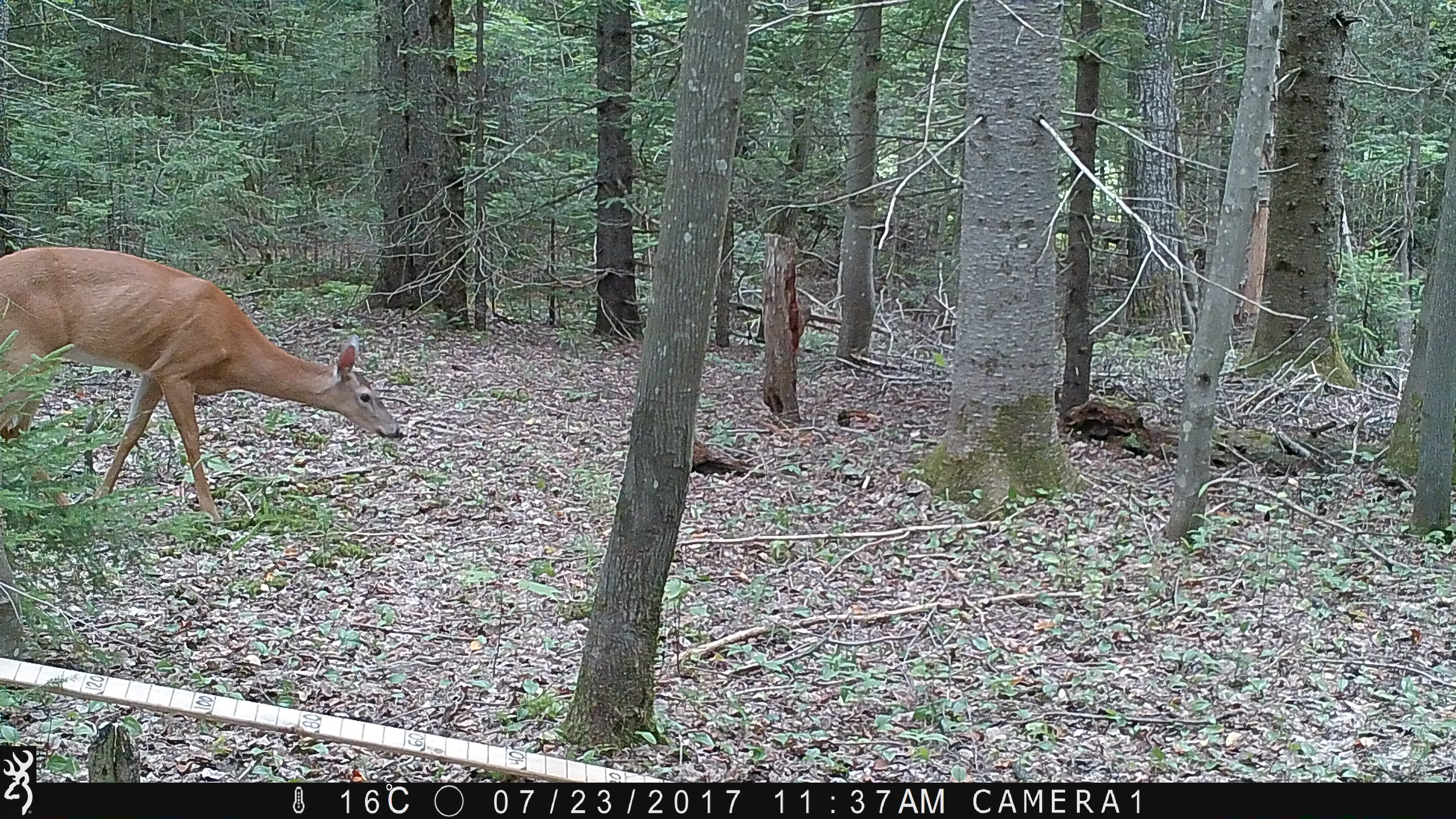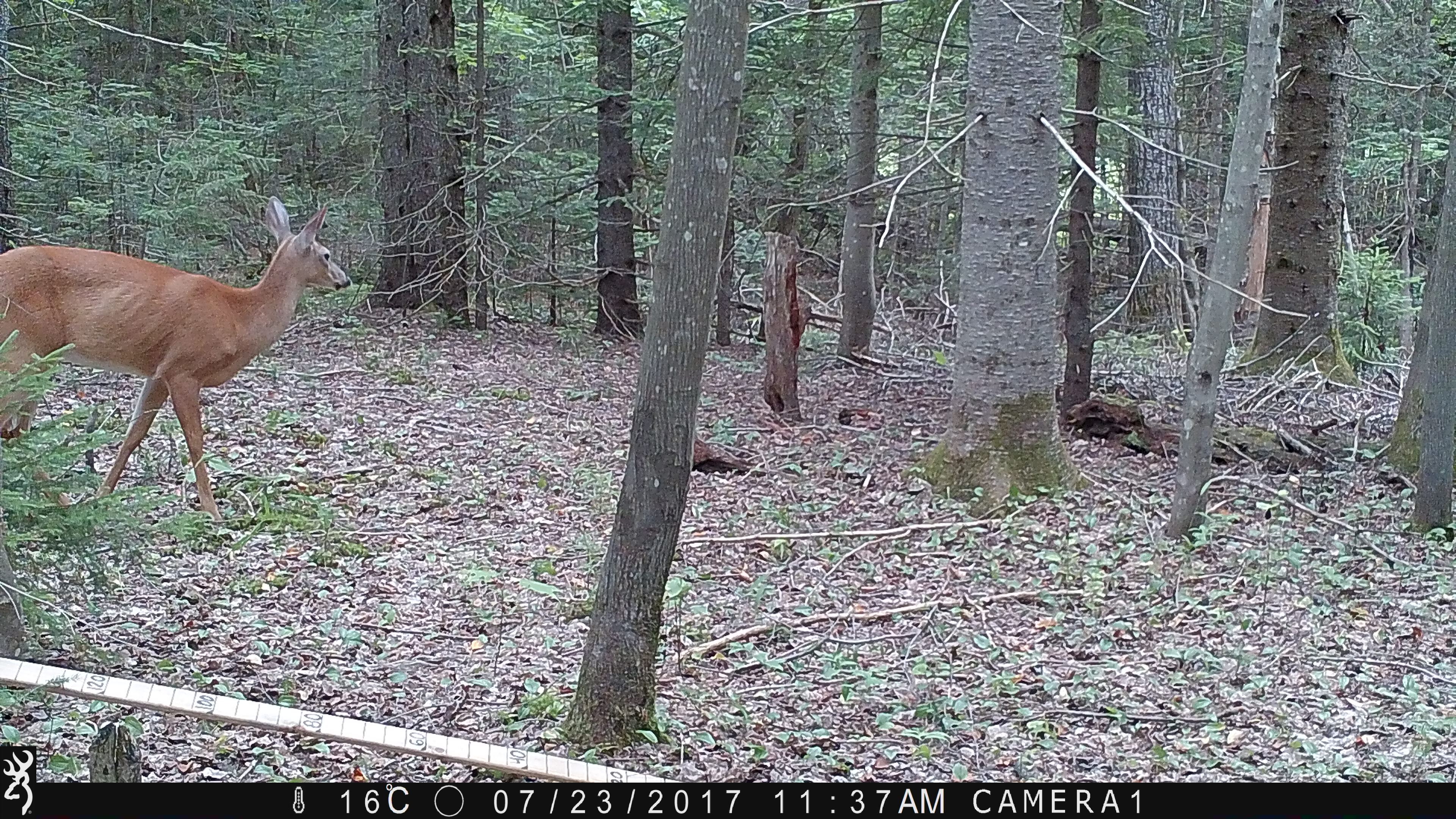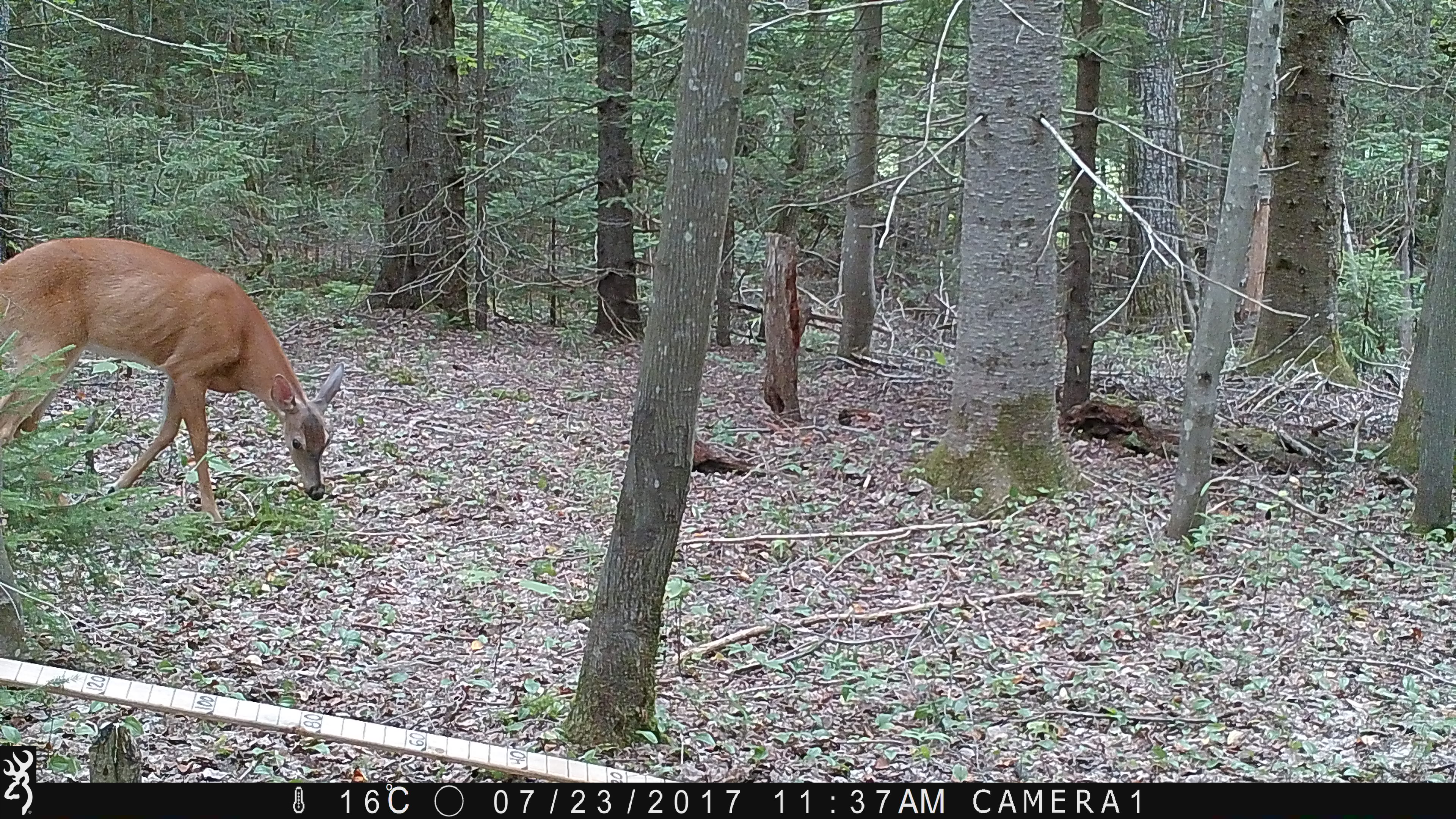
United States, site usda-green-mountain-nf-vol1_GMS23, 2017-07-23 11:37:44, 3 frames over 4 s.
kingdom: Animalia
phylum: Chordata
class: Mammalia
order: Artiodactyla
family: Cervidae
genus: Odocoileus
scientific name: Odocoileus virginianus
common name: white-tailed deer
White-tailed deer (Odocoileus virginianus).